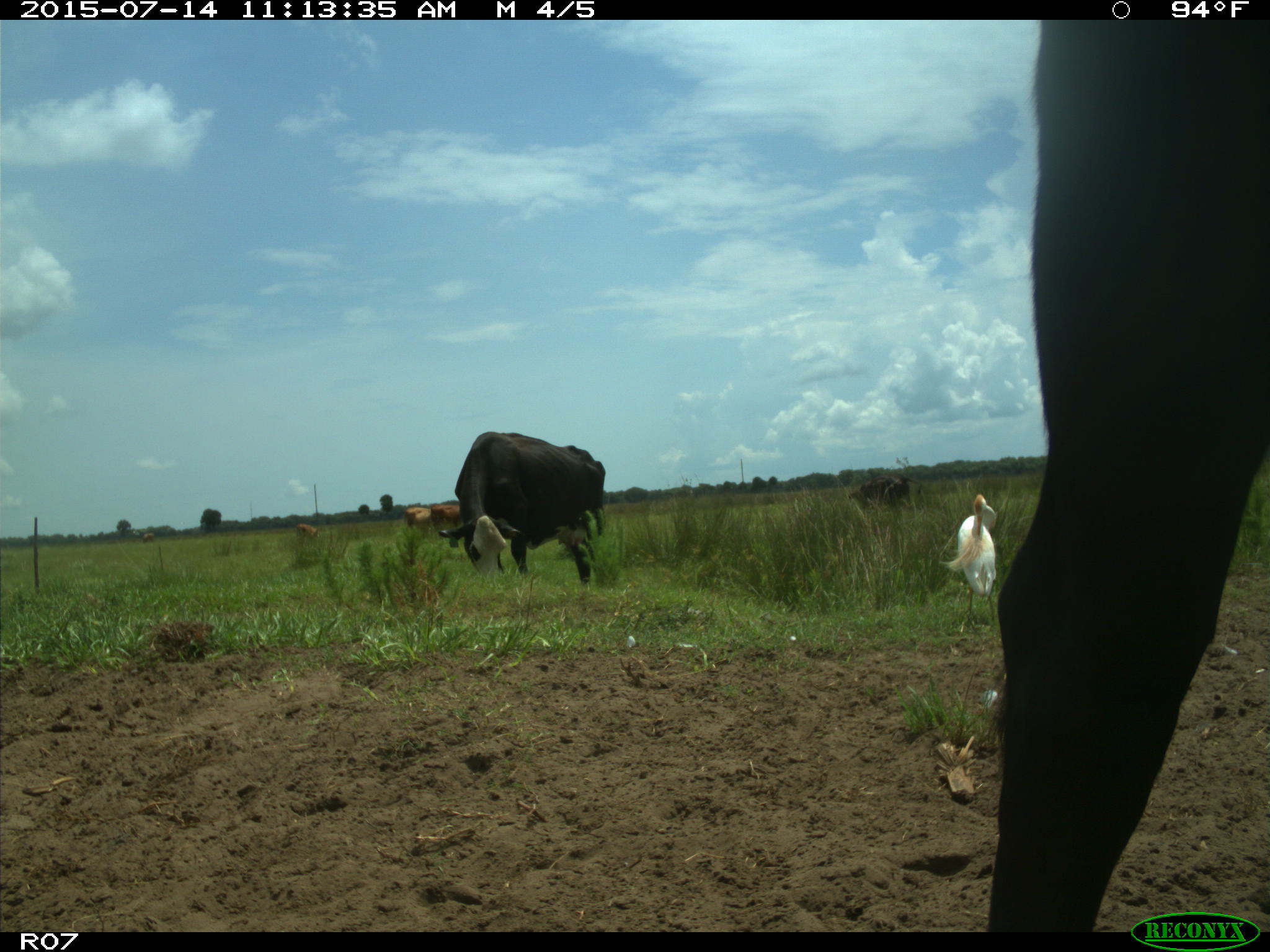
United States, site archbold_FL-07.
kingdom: Animalia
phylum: Chordata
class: Mammalia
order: Artiodactyla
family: Bovidae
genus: Bos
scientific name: Bos taurus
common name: domestic cow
Bos taurus (domestic cow).